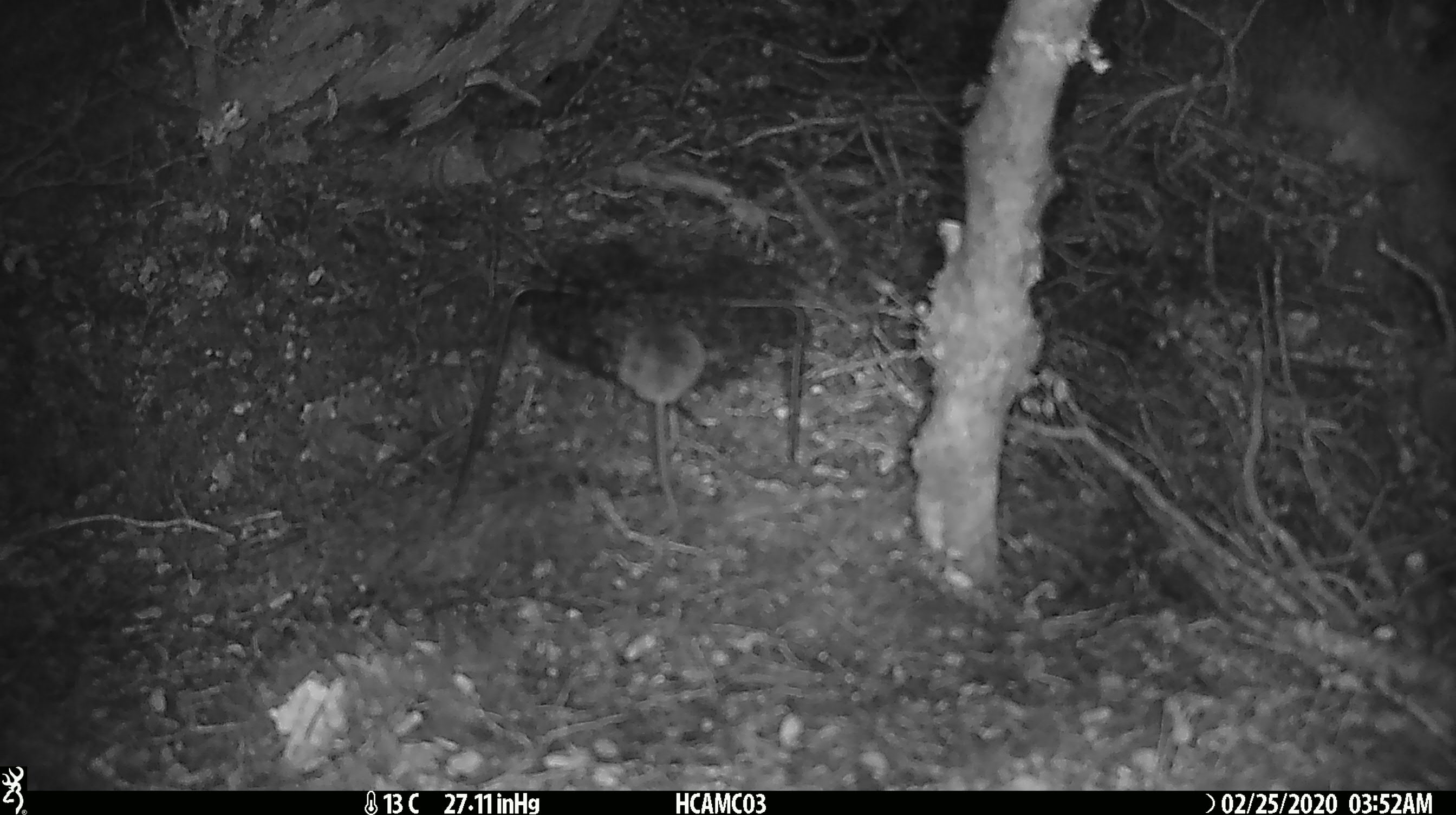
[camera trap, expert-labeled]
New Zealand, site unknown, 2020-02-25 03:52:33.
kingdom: Animalia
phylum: Chordata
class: Mammalia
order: Rodentia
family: Muridae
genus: Mus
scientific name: Mus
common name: mouse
Mouse (Mus).